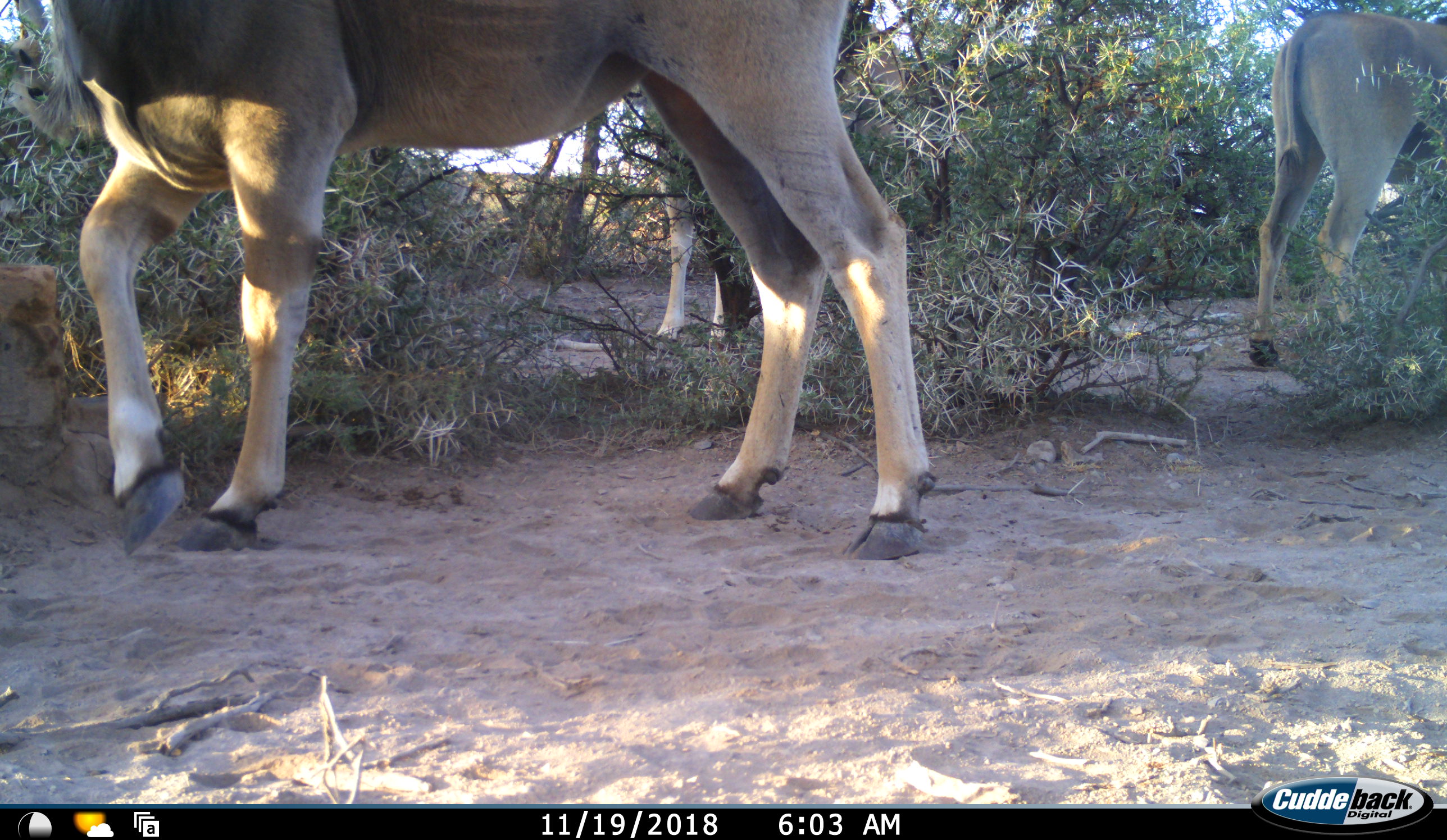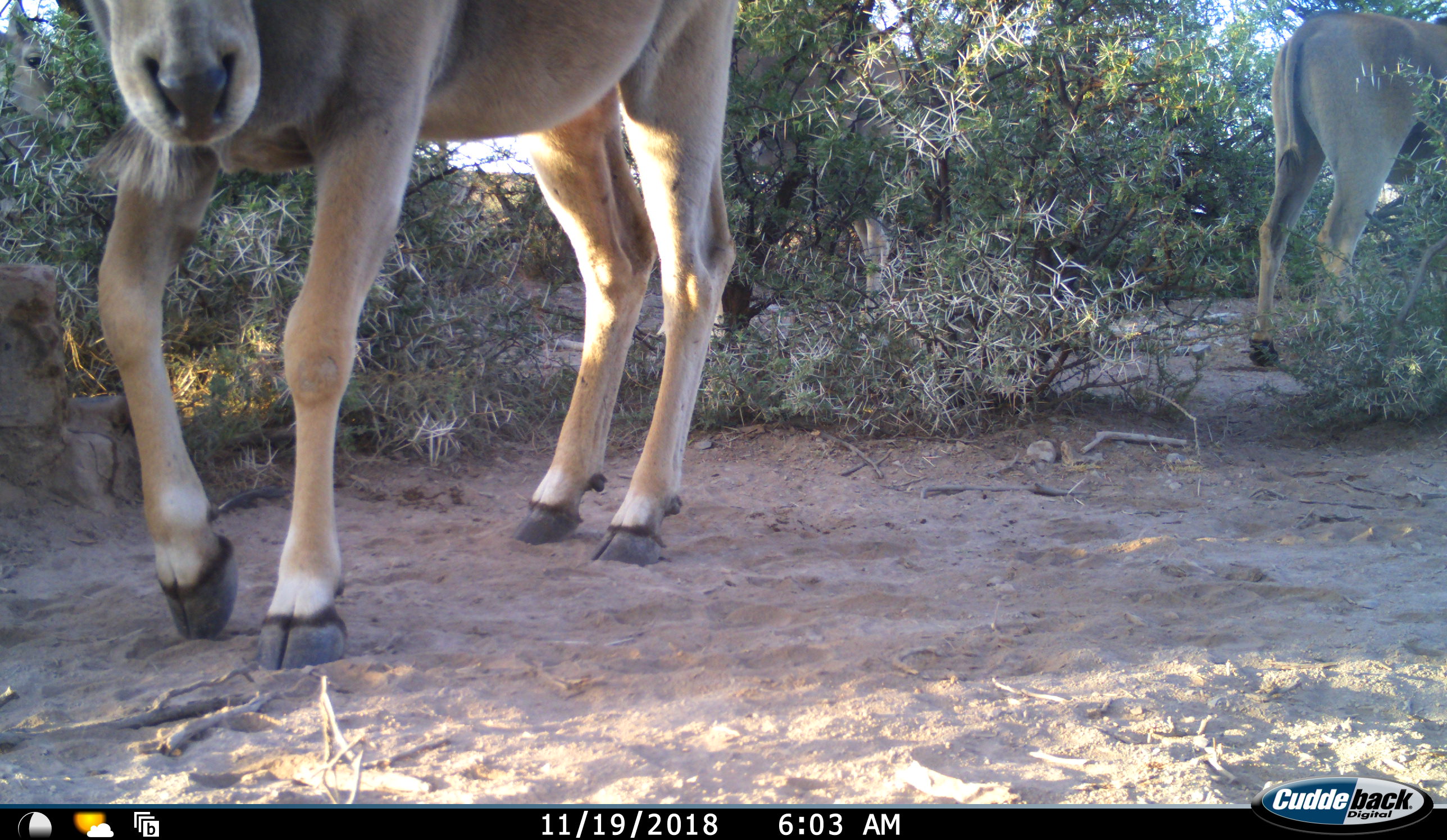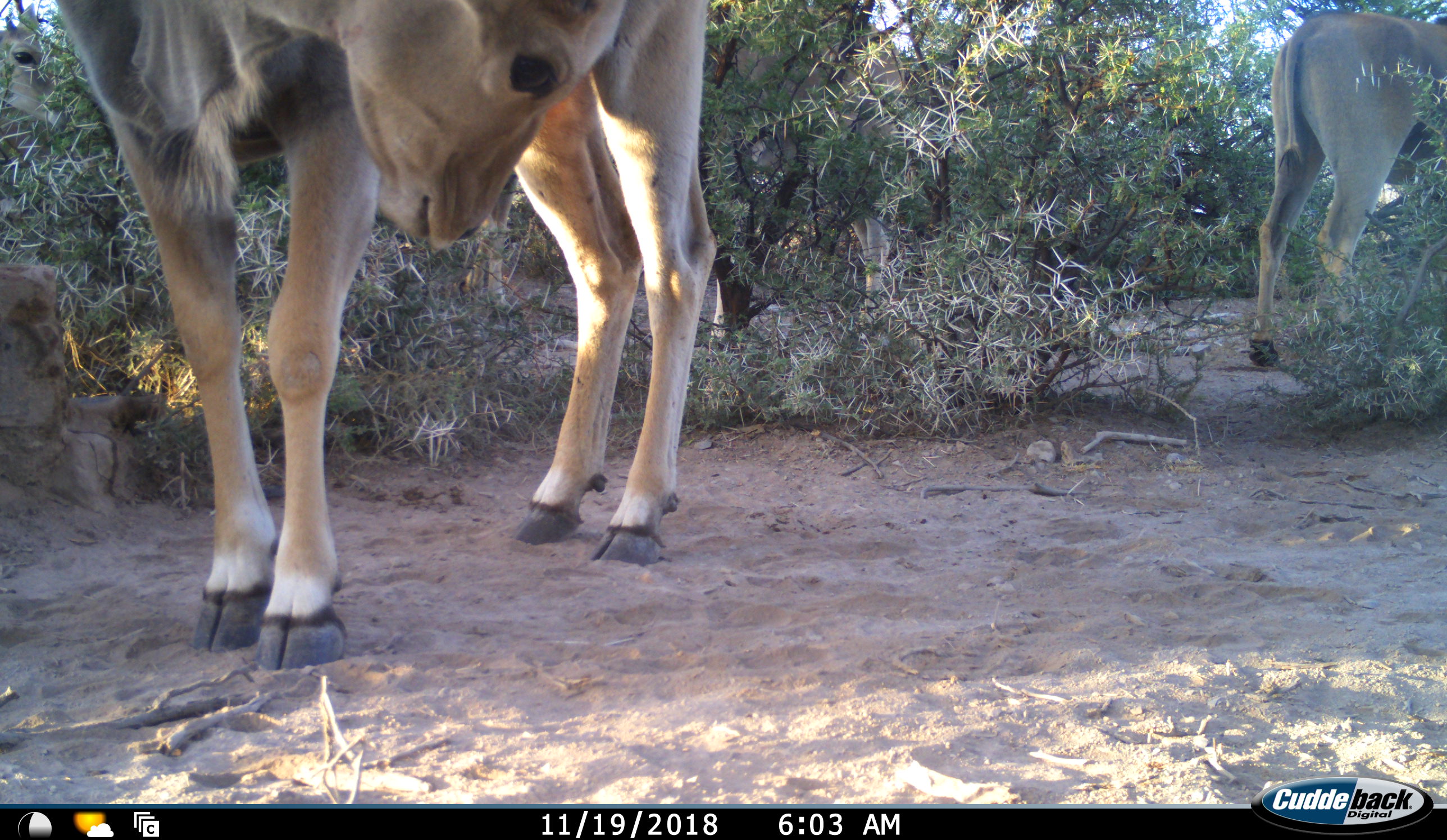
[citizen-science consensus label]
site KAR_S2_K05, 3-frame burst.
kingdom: Animalia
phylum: Chordata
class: Mammalia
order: Artiodactyla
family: Bovidae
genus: Tragelaphus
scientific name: Tragelaphus oryx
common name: eland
Eland (Tragelaphus oryx), count 3. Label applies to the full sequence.